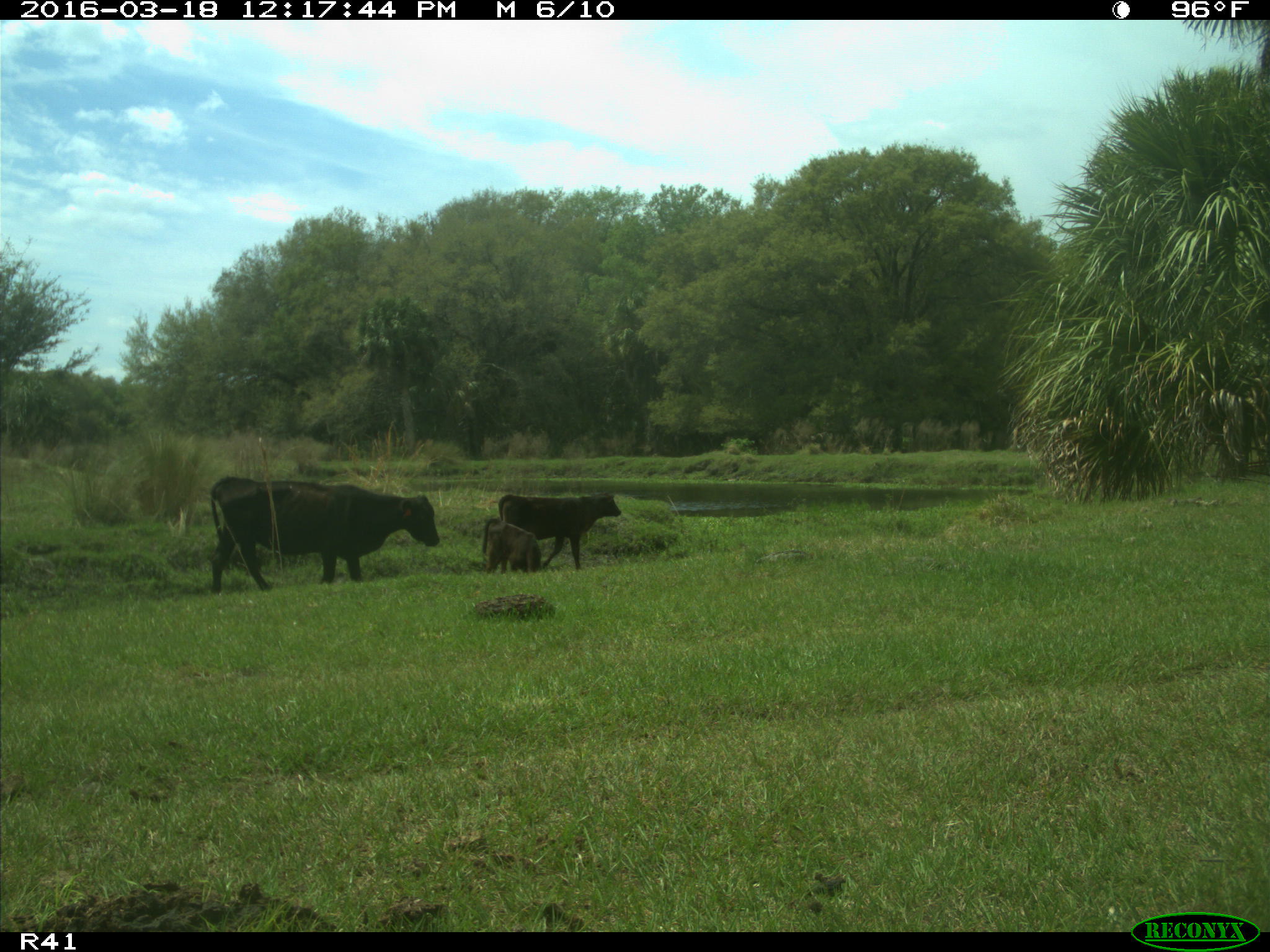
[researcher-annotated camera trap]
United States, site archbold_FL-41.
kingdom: Animalia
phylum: Chordata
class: Mammalia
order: Artiodactyla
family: Bovidae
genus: Bos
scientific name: Bos taurus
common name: domestic cow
Bos taurus (domestic cow).